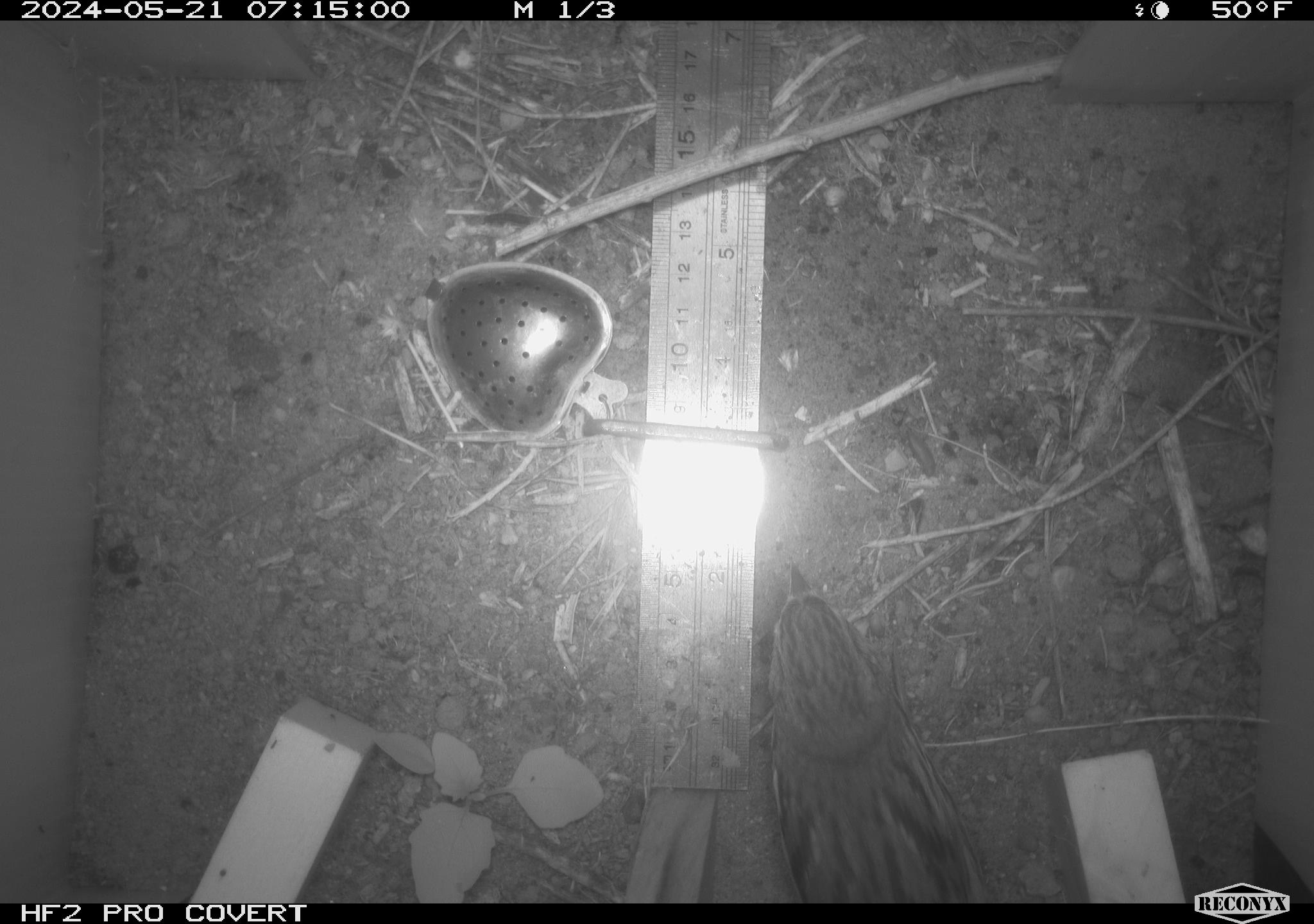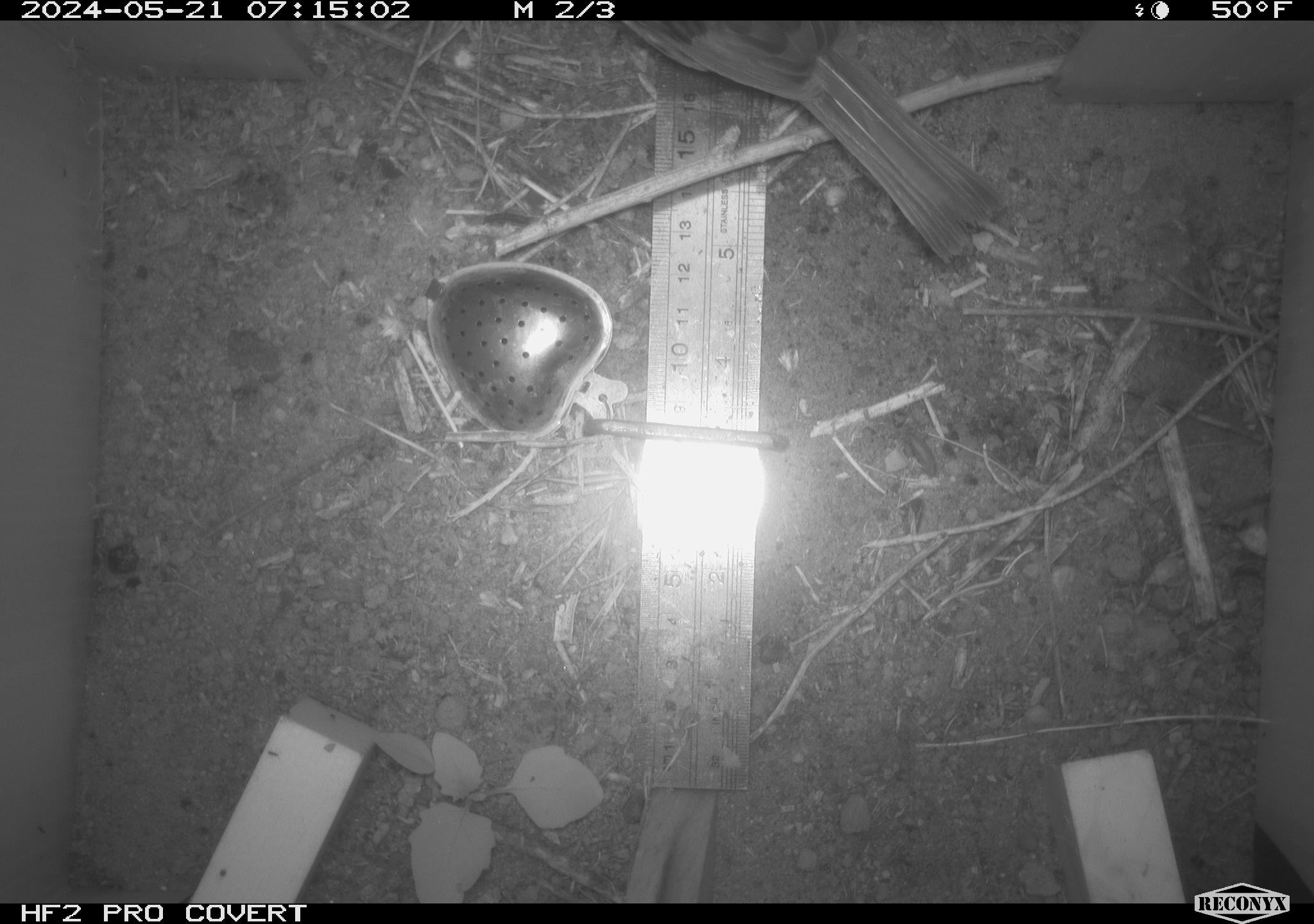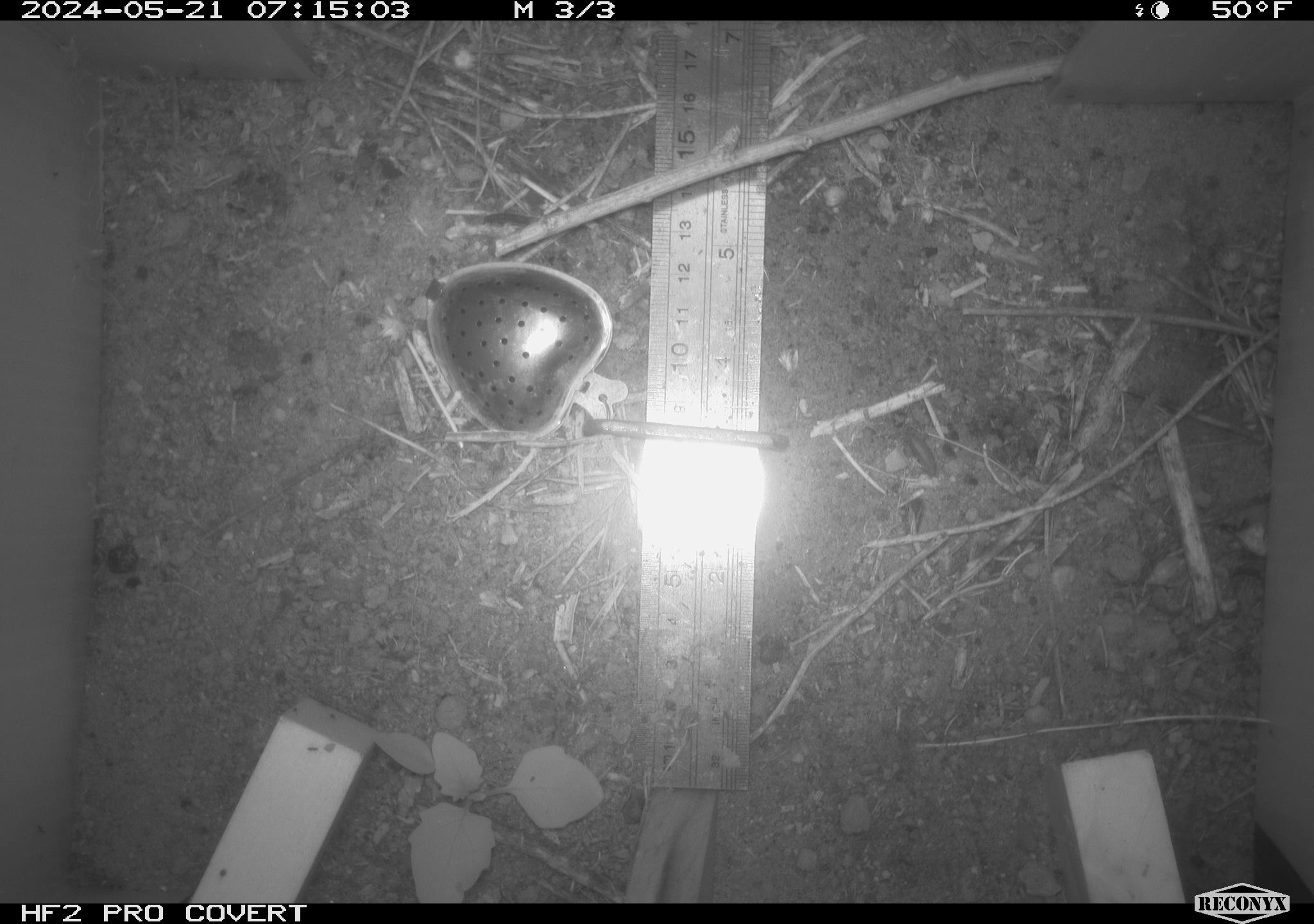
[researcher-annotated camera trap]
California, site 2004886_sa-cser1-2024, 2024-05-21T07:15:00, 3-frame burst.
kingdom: Animalia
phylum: Chordata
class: Aves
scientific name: Aves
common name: bird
Bird (Aves).